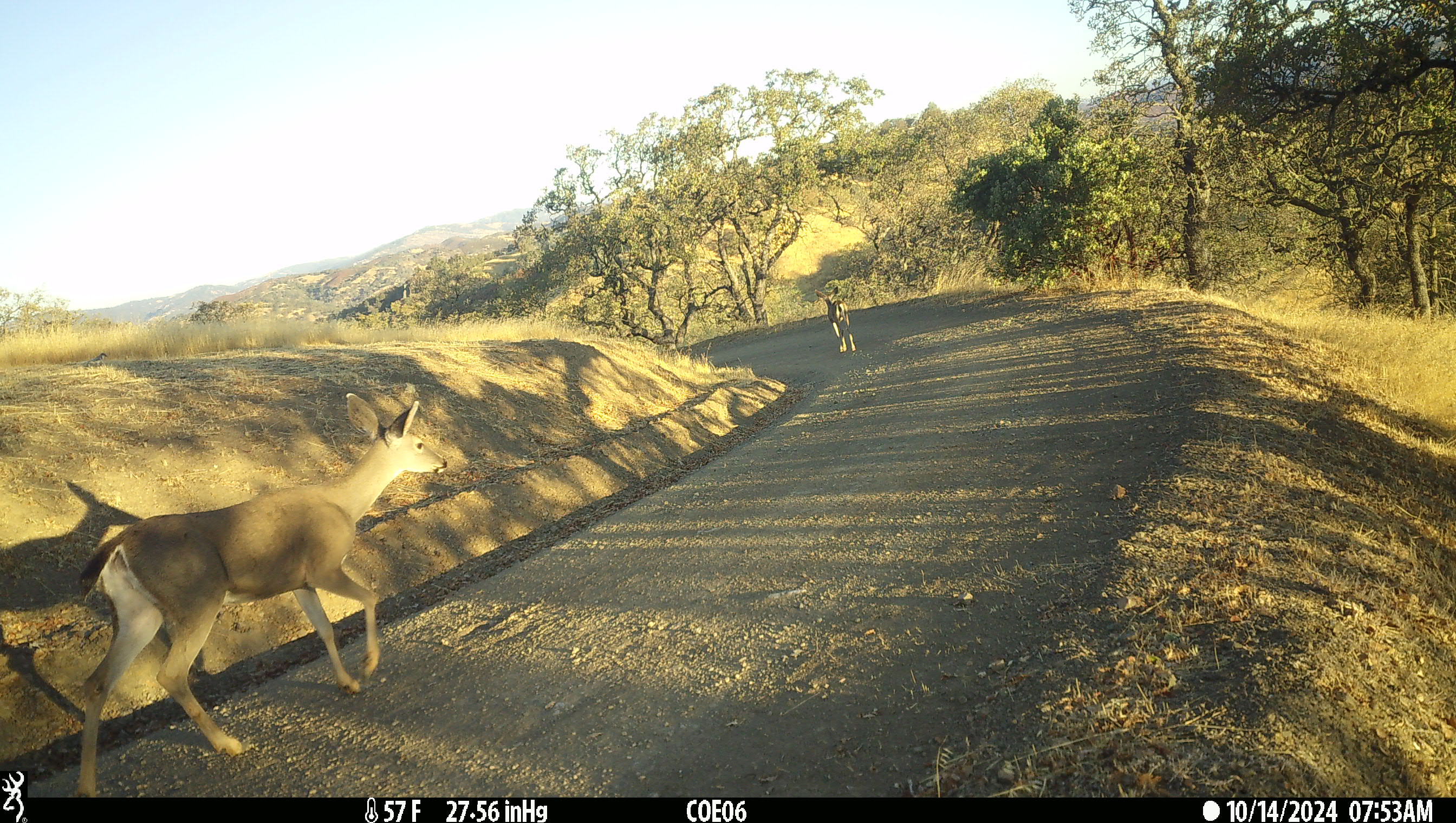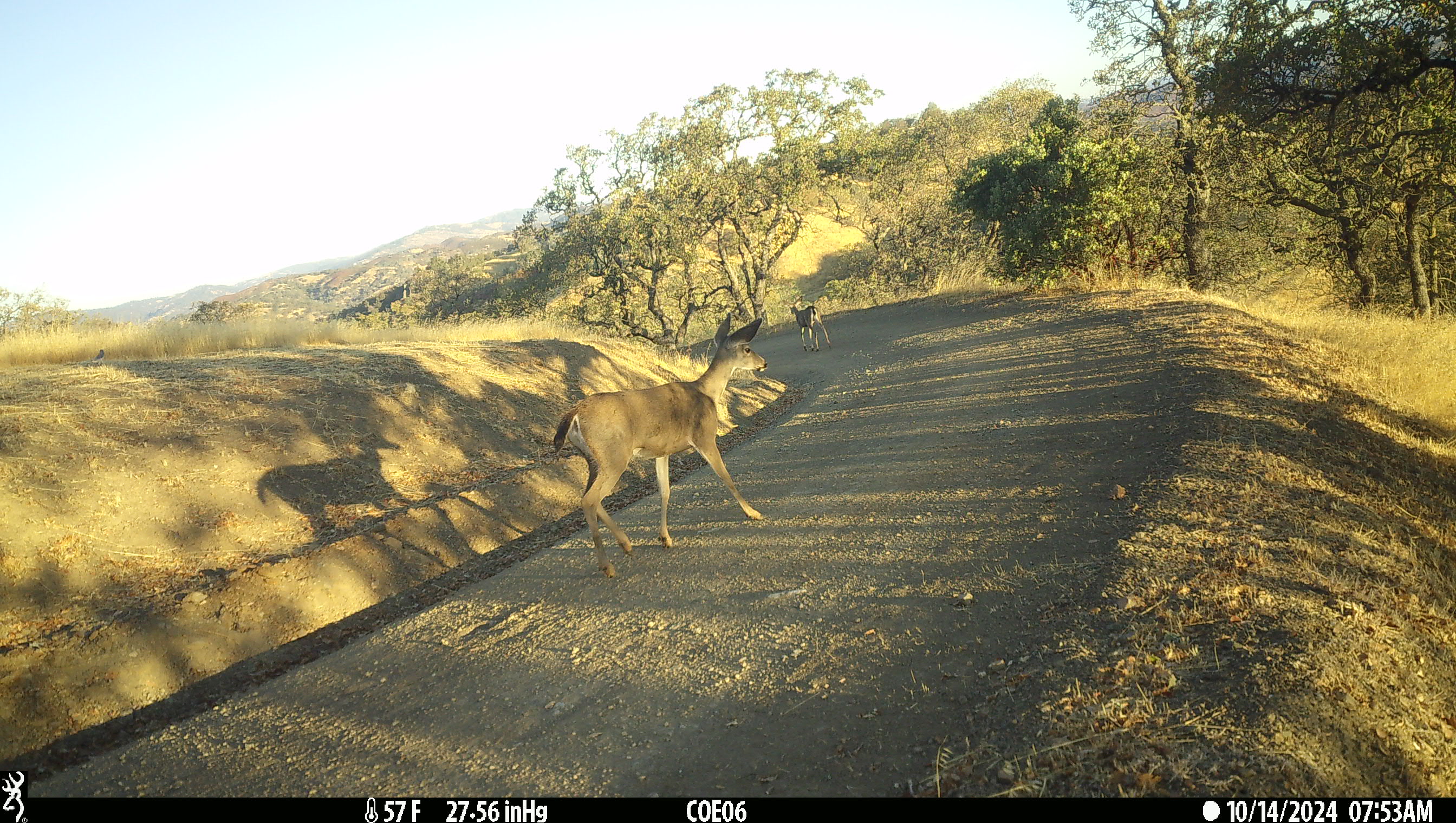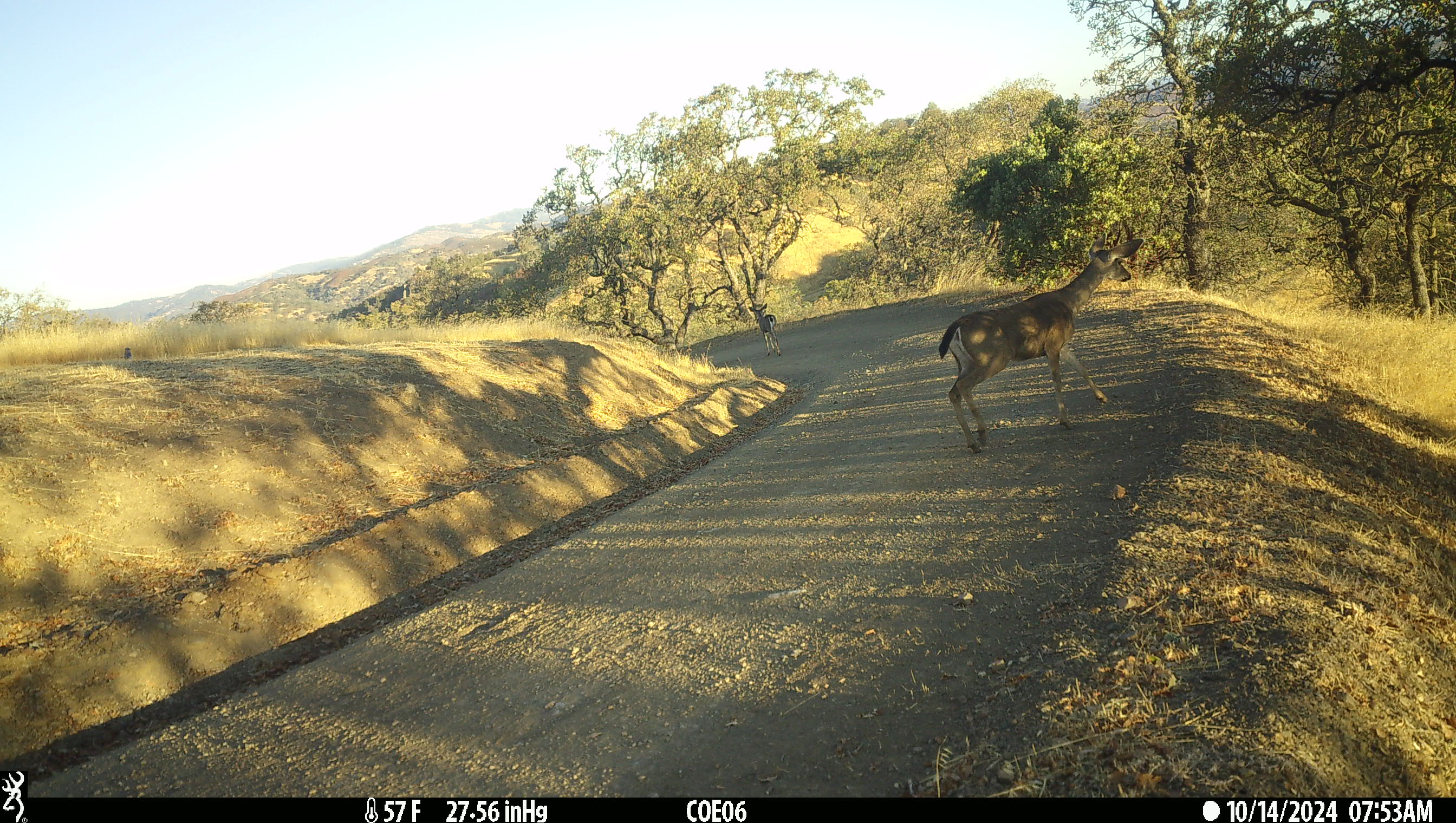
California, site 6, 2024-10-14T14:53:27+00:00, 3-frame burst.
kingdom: Animalia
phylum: Chordata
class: Mammalia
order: Artiodactyla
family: Cervidae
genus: Odocoileus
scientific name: Odocoileus hemionus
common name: mule deer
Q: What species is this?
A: Mule deer (Odocoileus hemionus).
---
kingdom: Animalia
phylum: Chordata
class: Aves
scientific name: Aves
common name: bird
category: unknown bird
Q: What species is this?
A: Unknown bird (bird) (Aves).